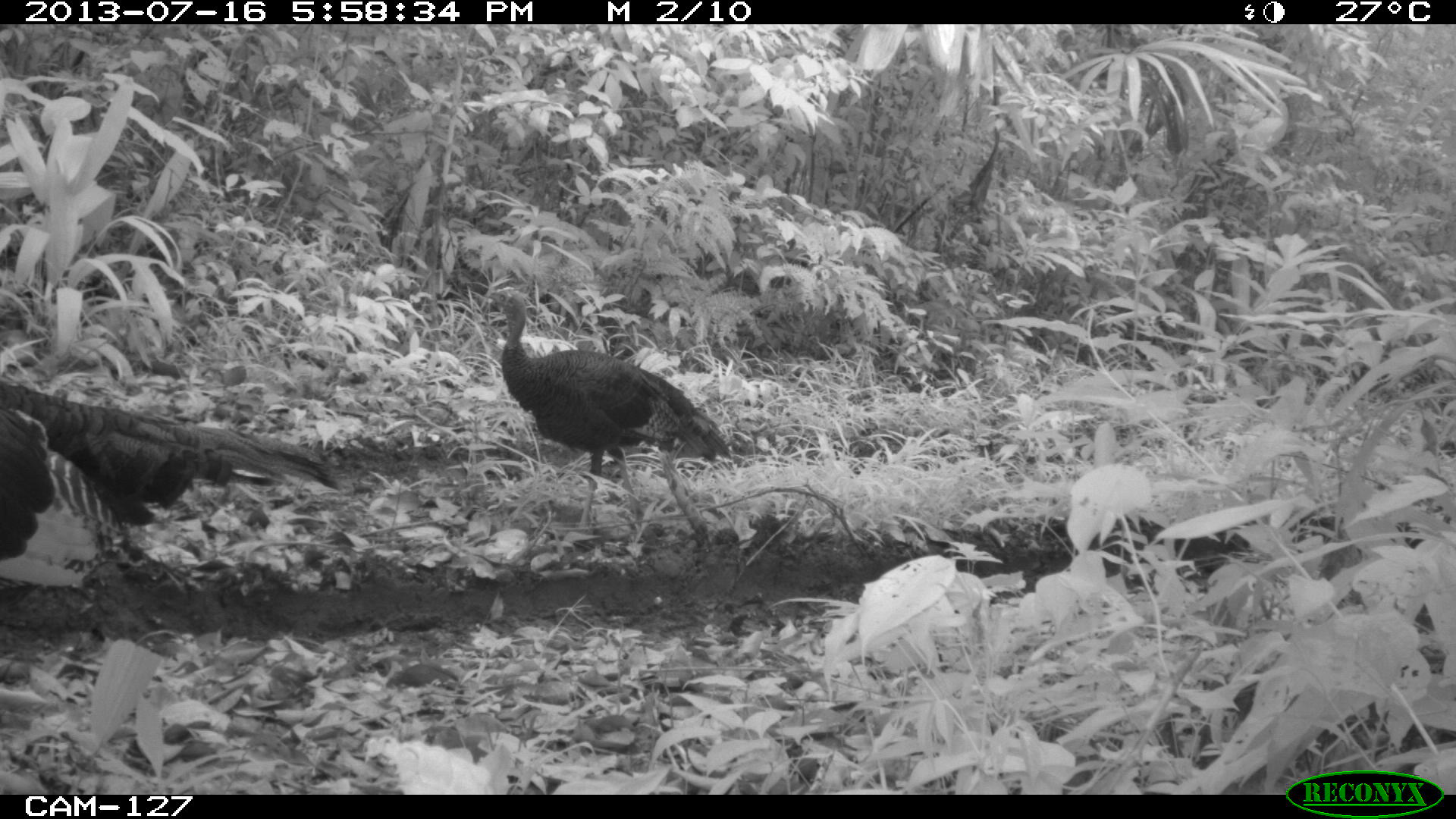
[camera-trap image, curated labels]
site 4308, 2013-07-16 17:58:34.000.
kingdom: Animalia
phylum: Chordata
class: Aves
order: Galliformes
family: Phasianidae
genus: Meleagris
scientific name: Meleagris ocellata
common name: ocellated turkey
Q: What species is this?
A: Meleagris ocellata (ocellated turkey).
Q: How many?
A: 4.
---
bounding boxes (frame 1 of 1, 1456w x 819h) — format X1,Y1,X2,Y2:
meleagris ocellata: 0,378,344,588; 486,283,735,551